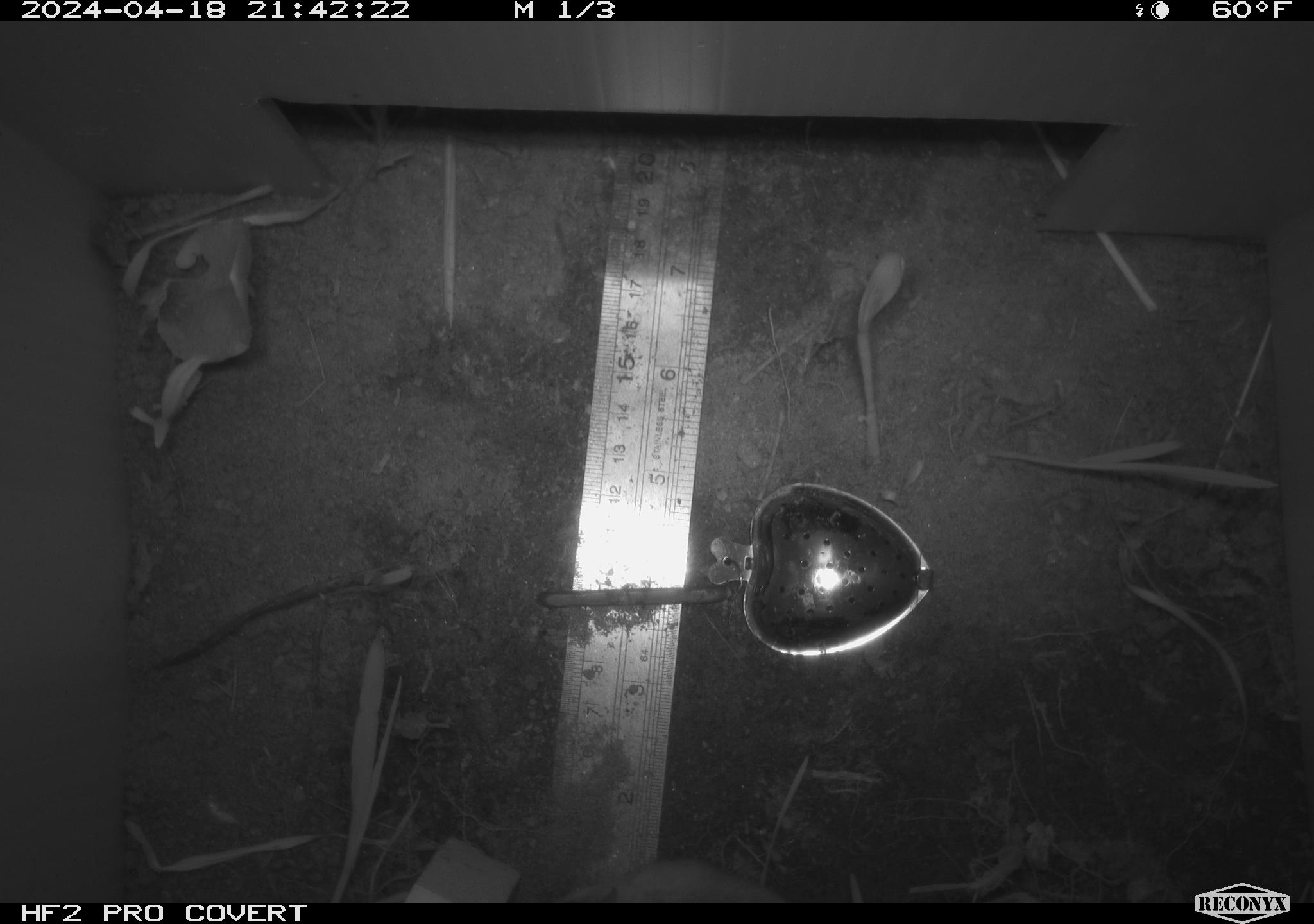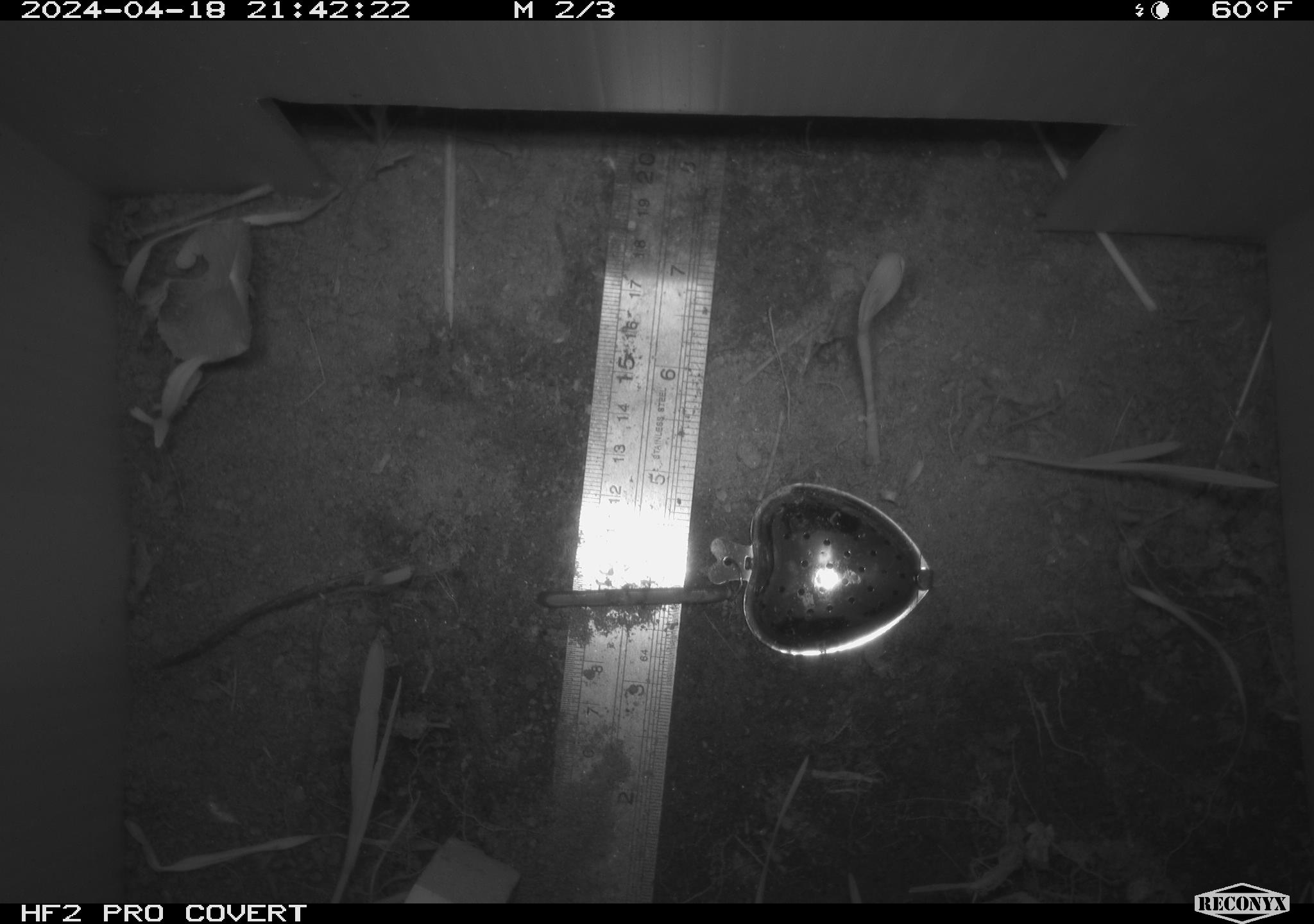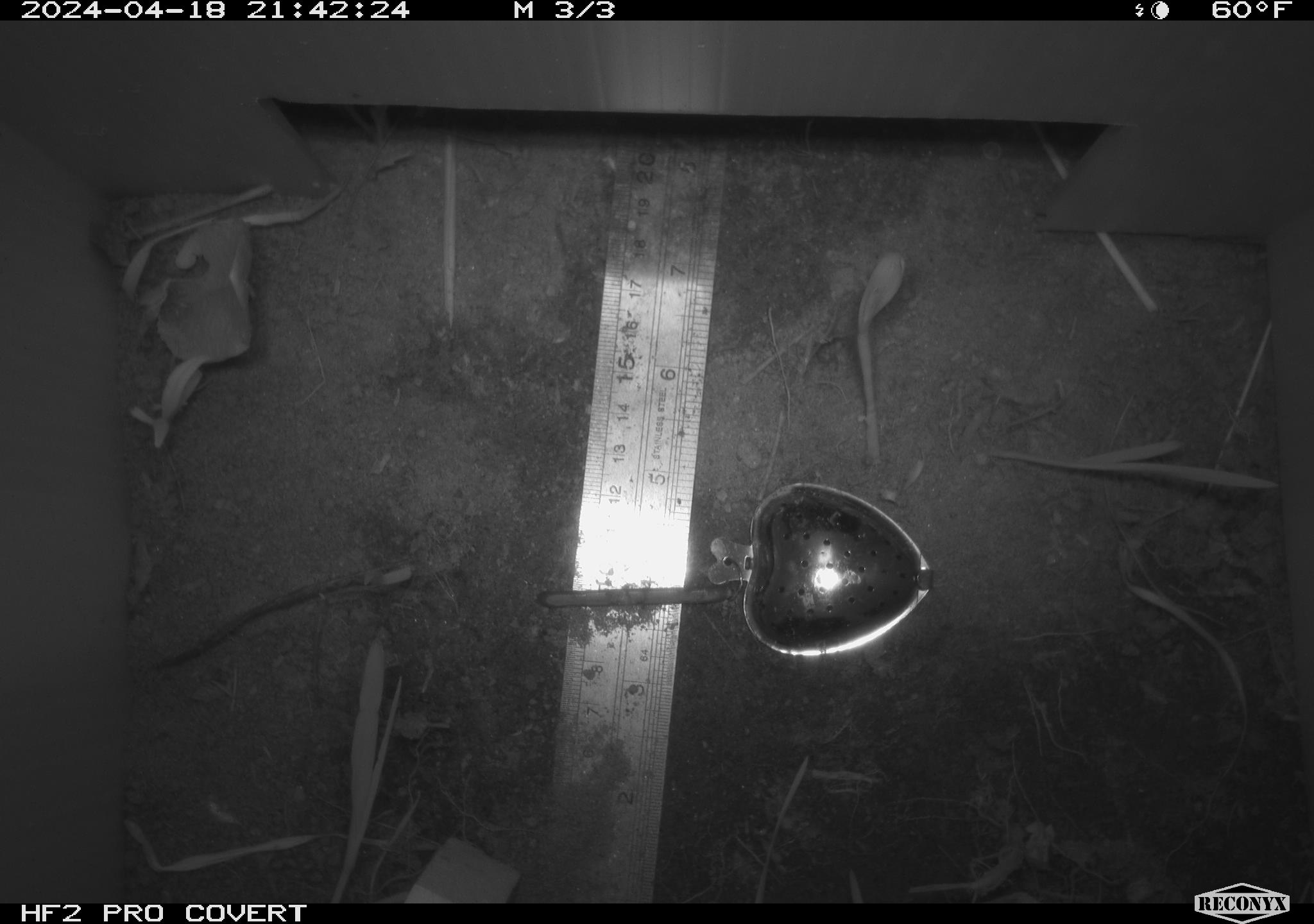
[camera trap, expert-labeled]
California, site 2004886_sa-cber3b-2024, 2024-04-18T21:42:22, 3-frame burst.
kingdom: Animalia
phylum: Chordata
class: Mammalia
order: Rodentia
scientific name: Rodentia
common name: mouse species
Mouse species (Rodentia).